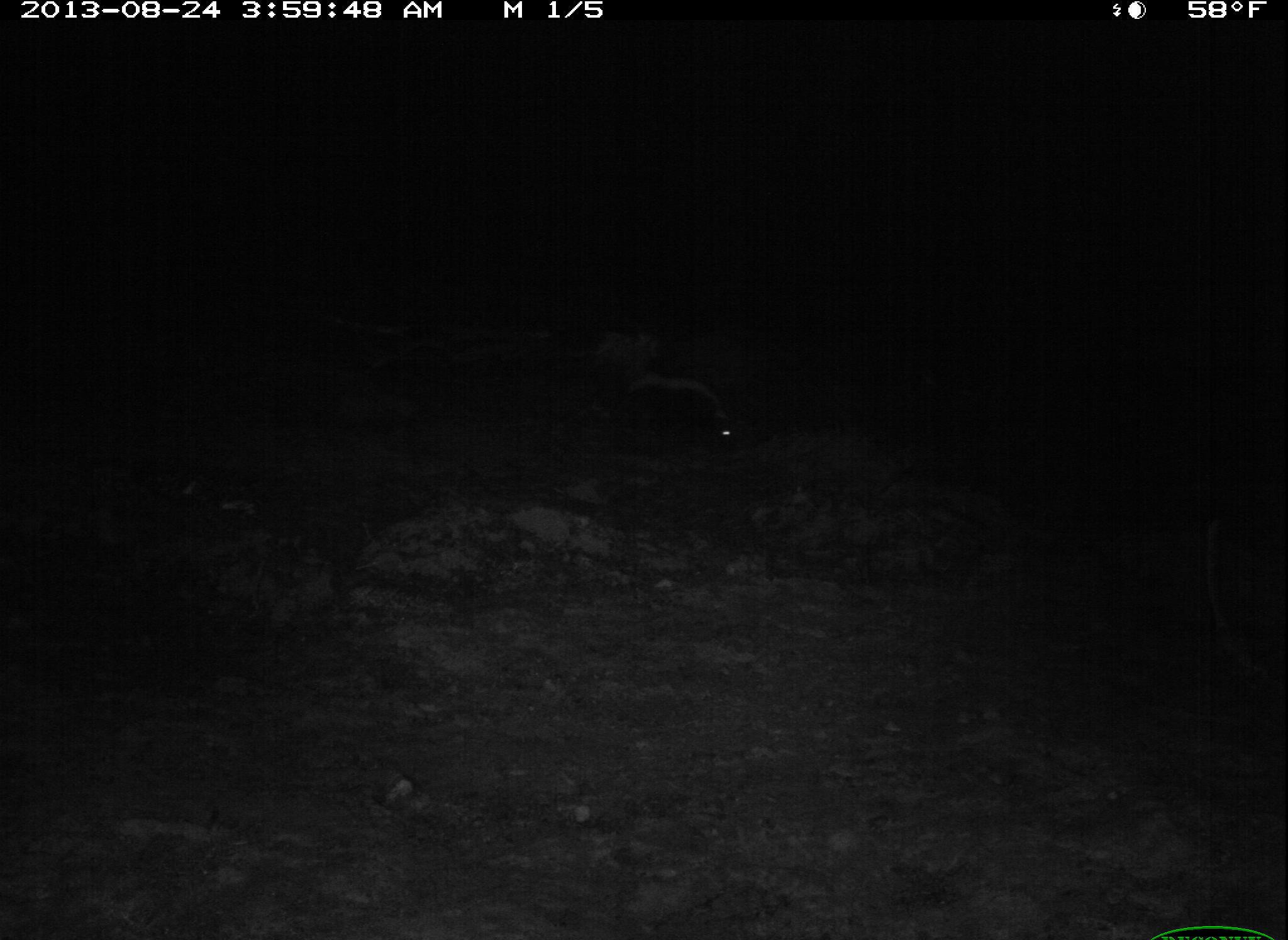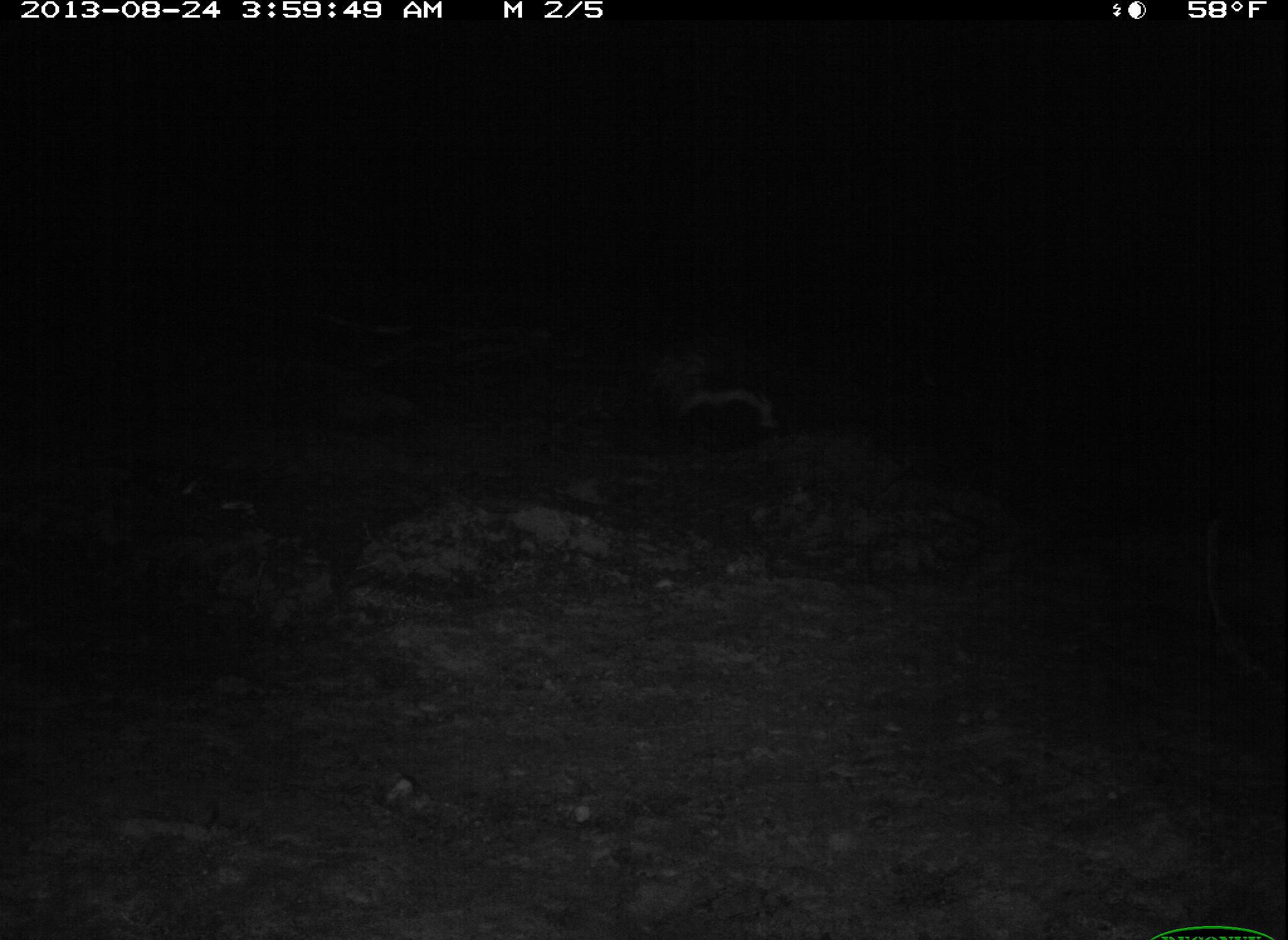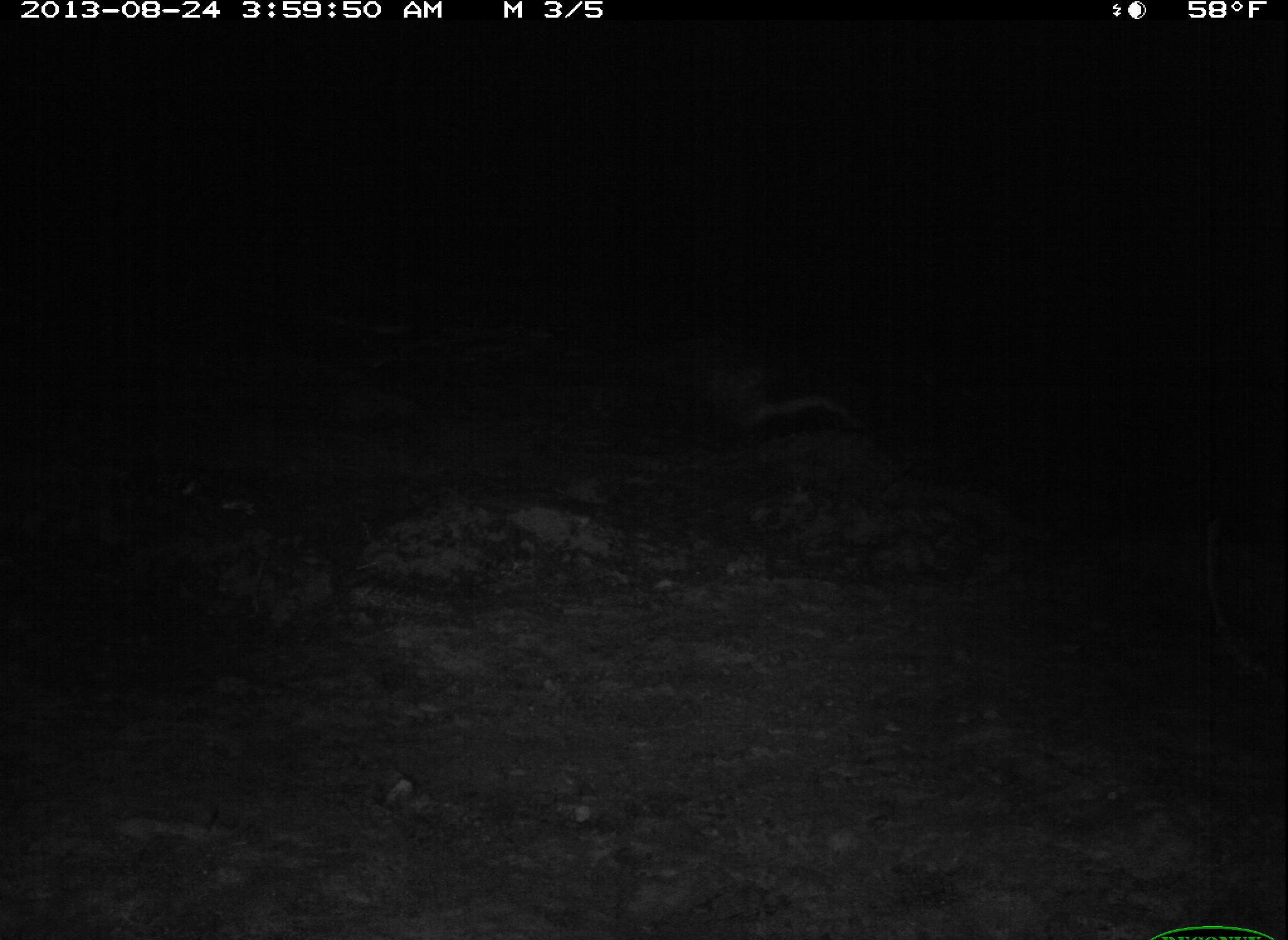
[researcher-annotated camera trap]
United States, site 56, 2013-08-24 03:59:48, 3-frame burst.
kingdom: Animalia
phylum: Chordata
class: Mammalia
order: Carnivora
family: Mephitidae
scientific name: Mephitidae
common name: skunk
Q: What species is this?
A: Skunk (Mephitidae).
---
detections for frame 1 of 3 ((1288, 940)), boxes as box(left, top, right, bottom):
skunk: box(589, 324, 748, 452)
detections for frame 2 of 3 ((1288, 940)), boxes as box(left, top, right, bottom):
skunk: box(657, 352, 801, 461)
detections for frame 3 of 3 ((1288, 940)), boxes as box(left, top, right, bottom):
skunk: box(703, 355, 874, 464)